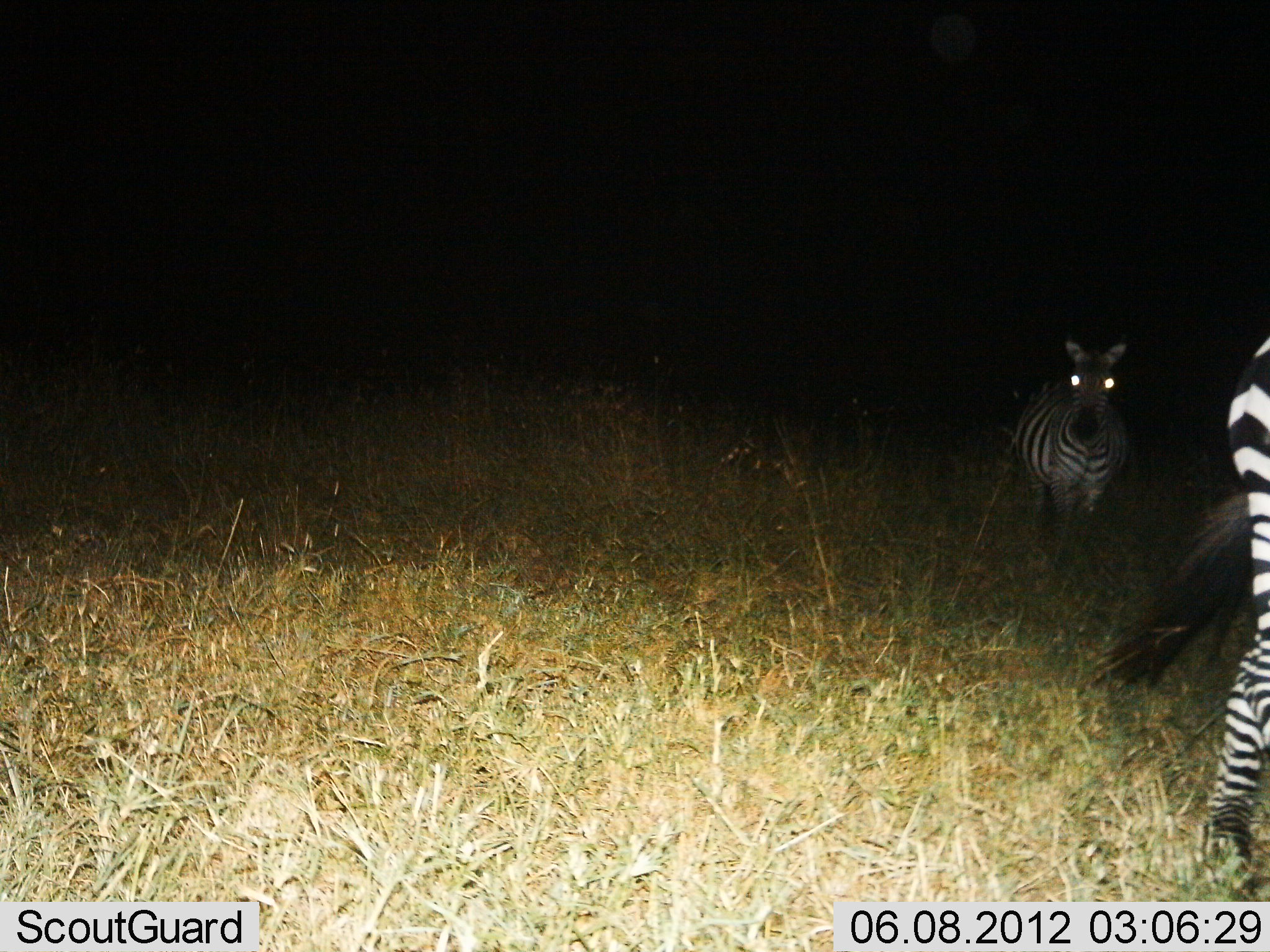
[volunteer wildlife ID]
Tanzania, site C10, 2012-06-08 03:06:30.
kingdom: Animalia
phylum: Chordata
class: Mammalia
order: Perissodactyla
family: Equidae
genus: Equus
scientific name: Equus quagga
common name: plains zebra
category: zebra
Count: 2.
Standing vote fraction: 80%.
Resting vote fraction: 0%.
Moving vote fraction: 30%.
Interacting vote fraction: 0%.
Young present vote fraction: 0%.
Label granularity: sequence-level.